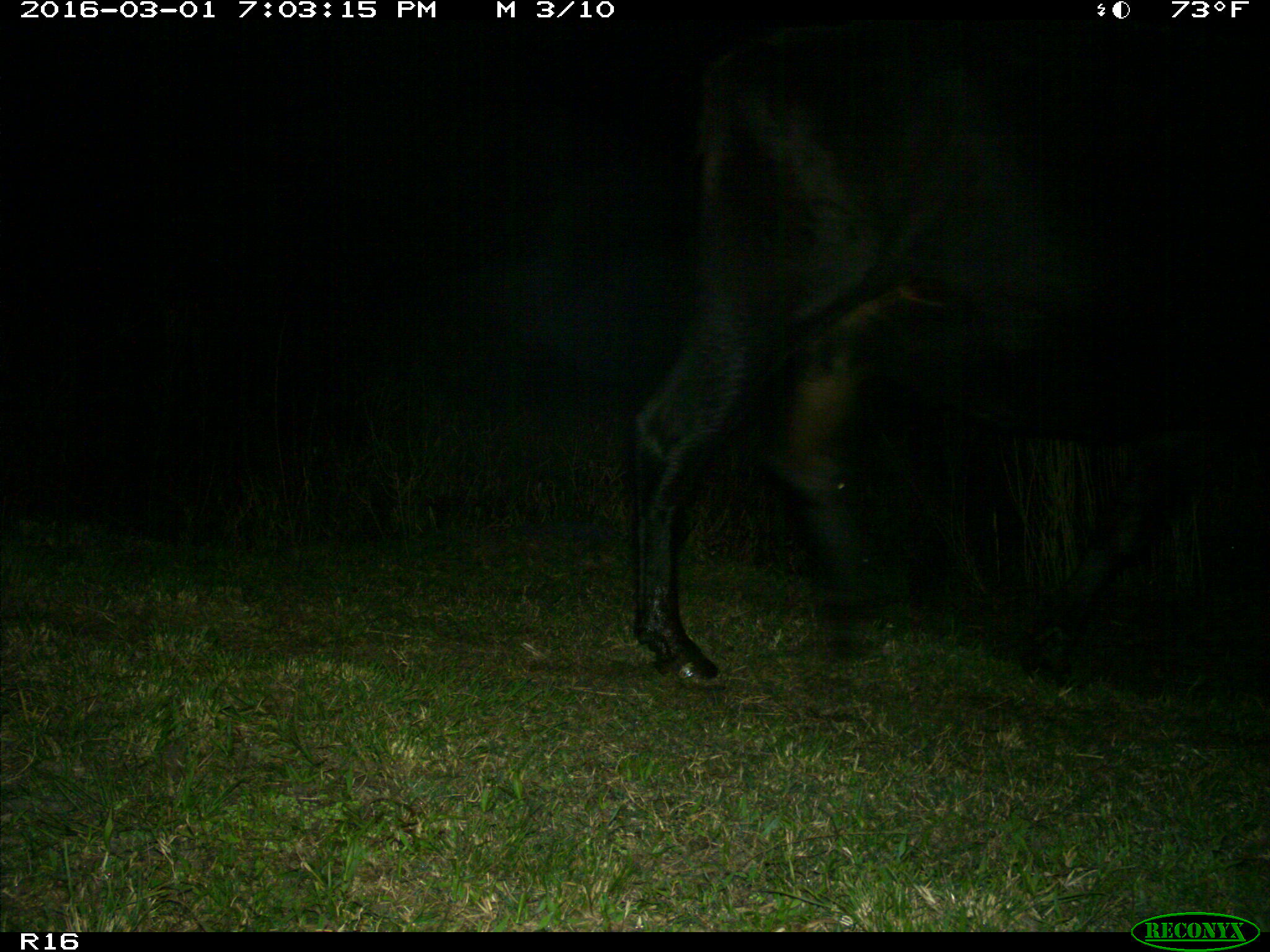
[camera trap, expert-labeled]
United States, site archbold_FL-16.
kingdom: Animalia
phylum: Chordata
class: Mammalia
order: Artiodactyla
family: Bovidae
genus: Bos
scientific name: Bos taurus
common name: domestic cow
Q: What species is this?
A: Bos taurus (domestic cow).